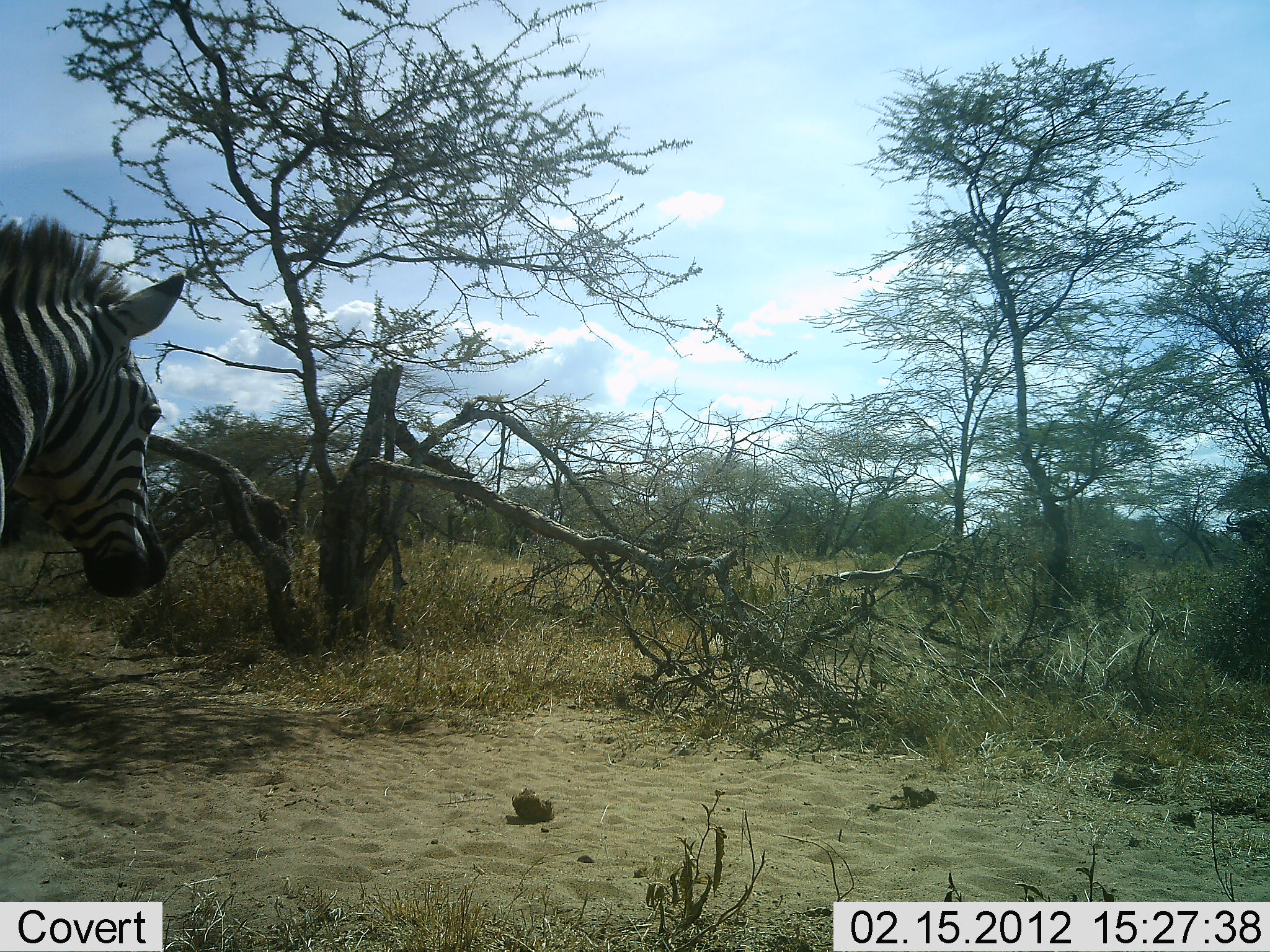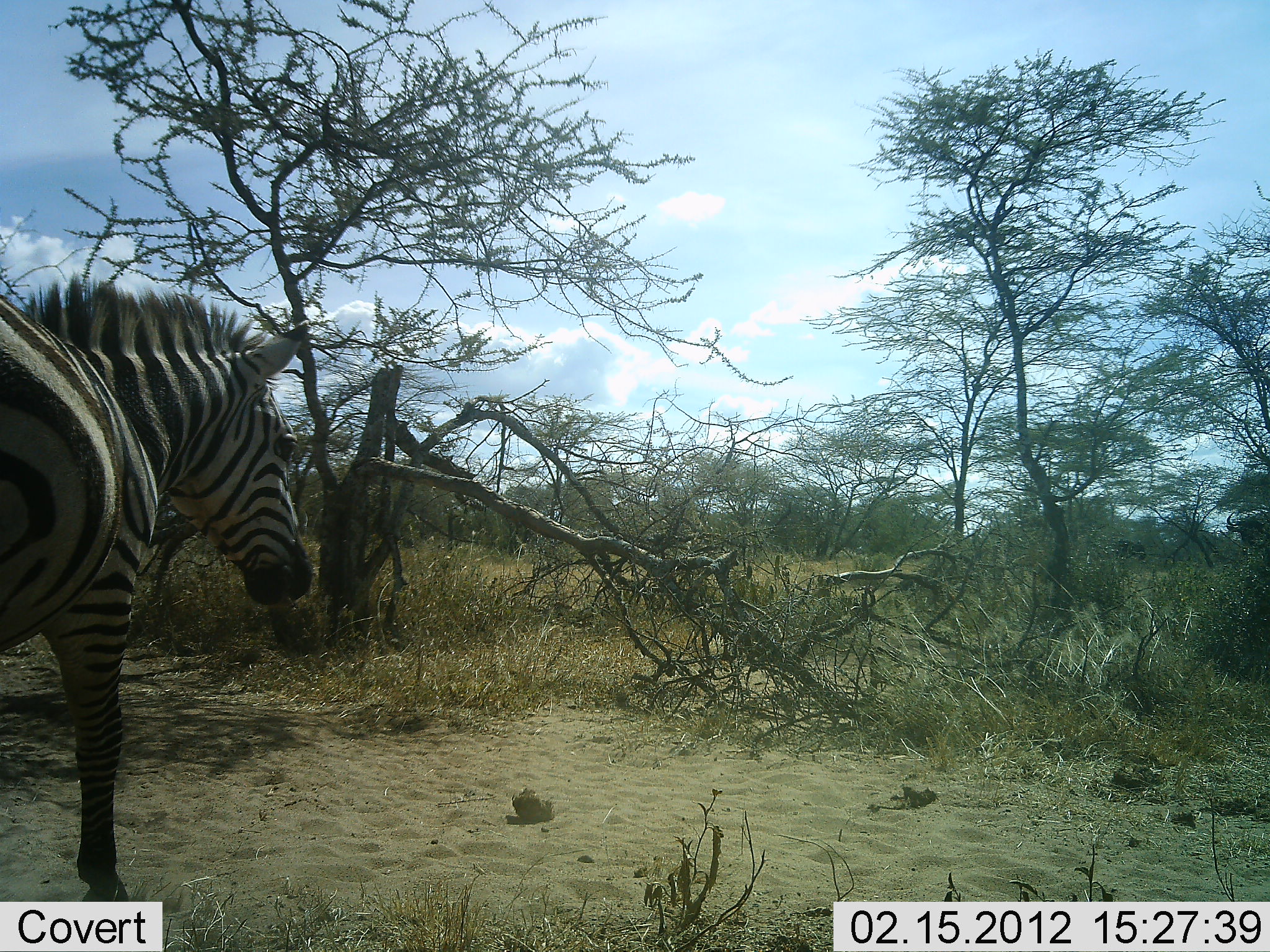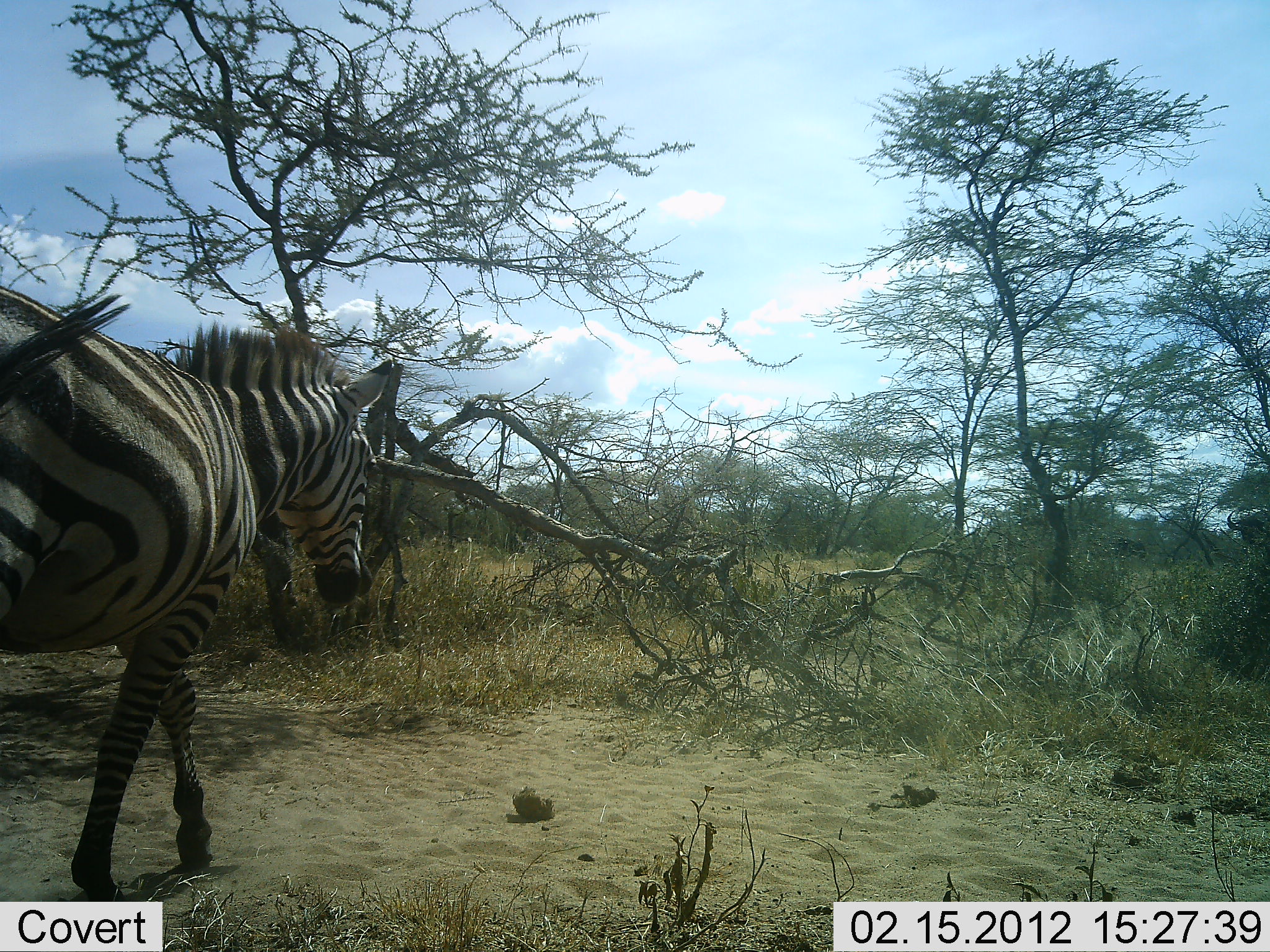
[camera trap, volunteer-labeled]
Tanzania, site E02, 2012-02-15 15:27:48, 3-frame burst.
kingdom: Animalia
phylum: Chordata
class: Mammalia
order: Perissodactyla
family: Equidae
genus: Equus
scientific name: Equus quagga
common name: plains zebra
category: zebra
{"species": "zebra (plains zebra) (Equus quagga)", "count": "1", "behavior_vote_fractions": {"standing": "5%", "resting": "0%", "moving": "95%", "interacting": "0%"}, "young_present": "0%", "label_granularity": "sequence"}